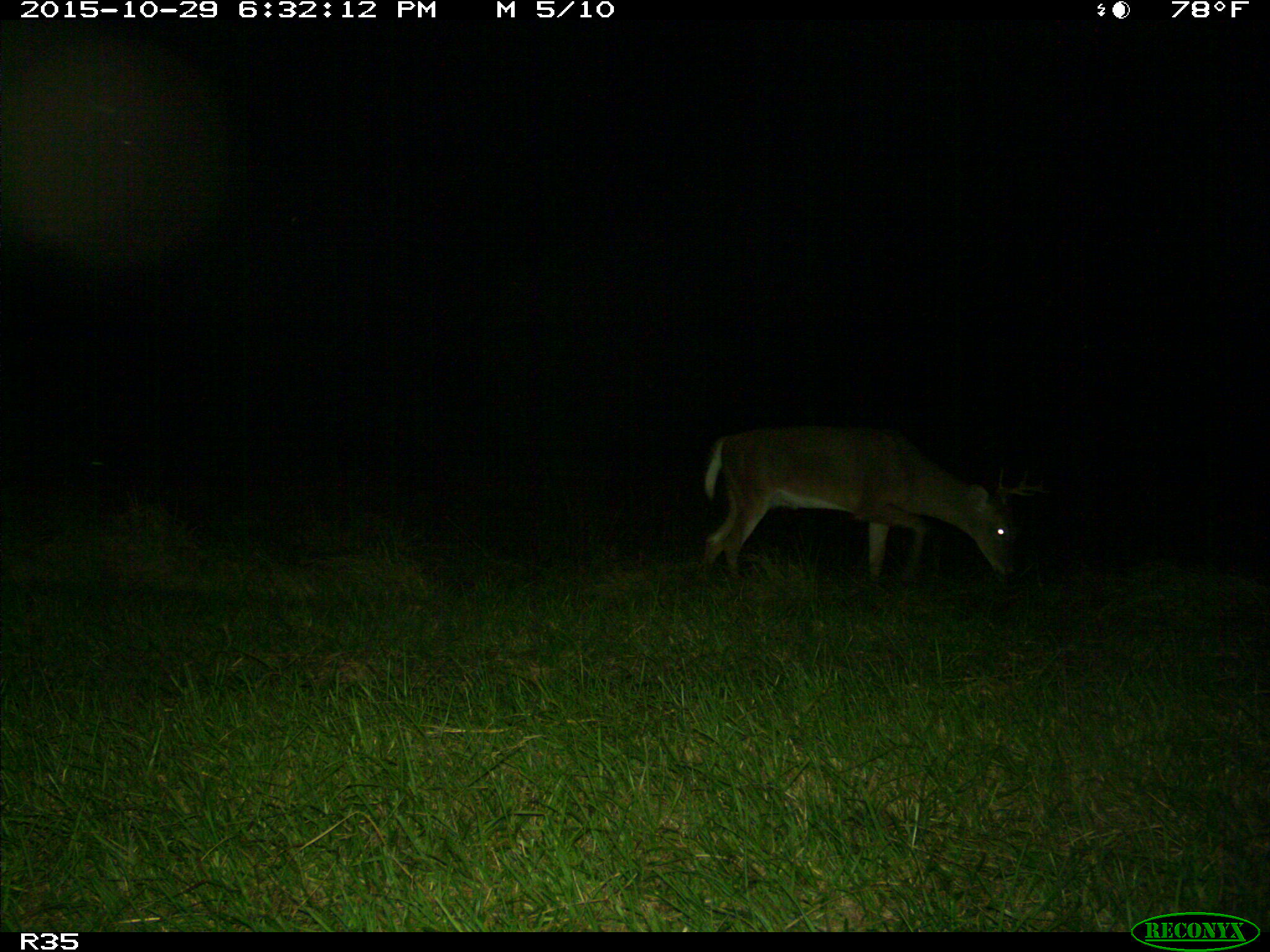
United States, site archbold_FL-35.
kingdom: Animalia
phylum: Chordata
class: Mammalia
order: Artiodactyla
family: Cervidae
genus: Odocoileus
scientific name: Odocoileus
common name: deer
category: unidentified deer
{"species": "unidentified deer (deer) (Odocoileus)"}